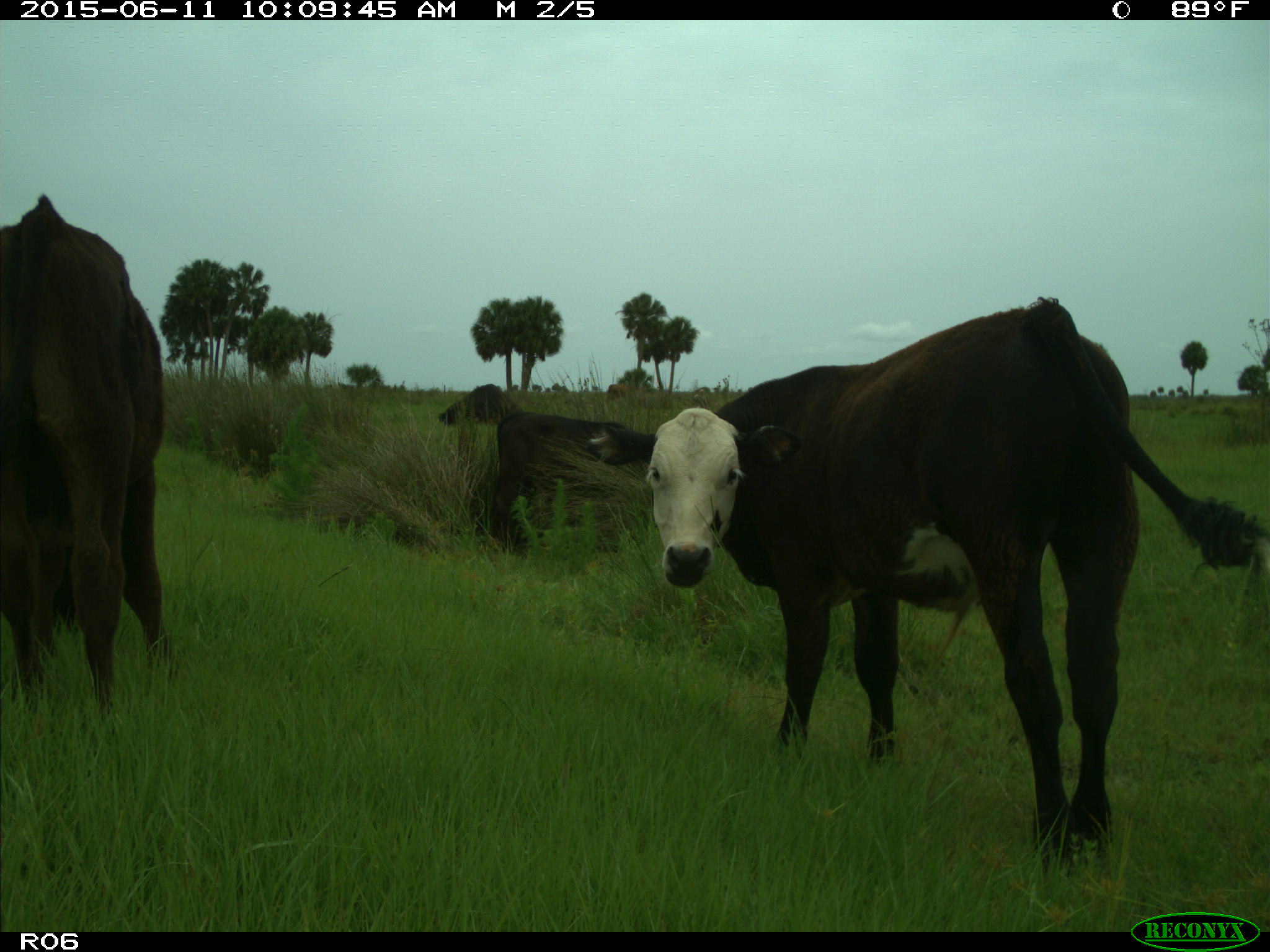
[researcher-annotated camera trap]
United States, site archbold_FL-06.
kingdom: Animalia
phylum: Chordata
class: Mammalia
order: Artiodactyla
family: Bovidae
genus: Bos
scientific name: Bos taurus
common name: domestic cow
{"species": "Bos taurus (domestic cow)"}